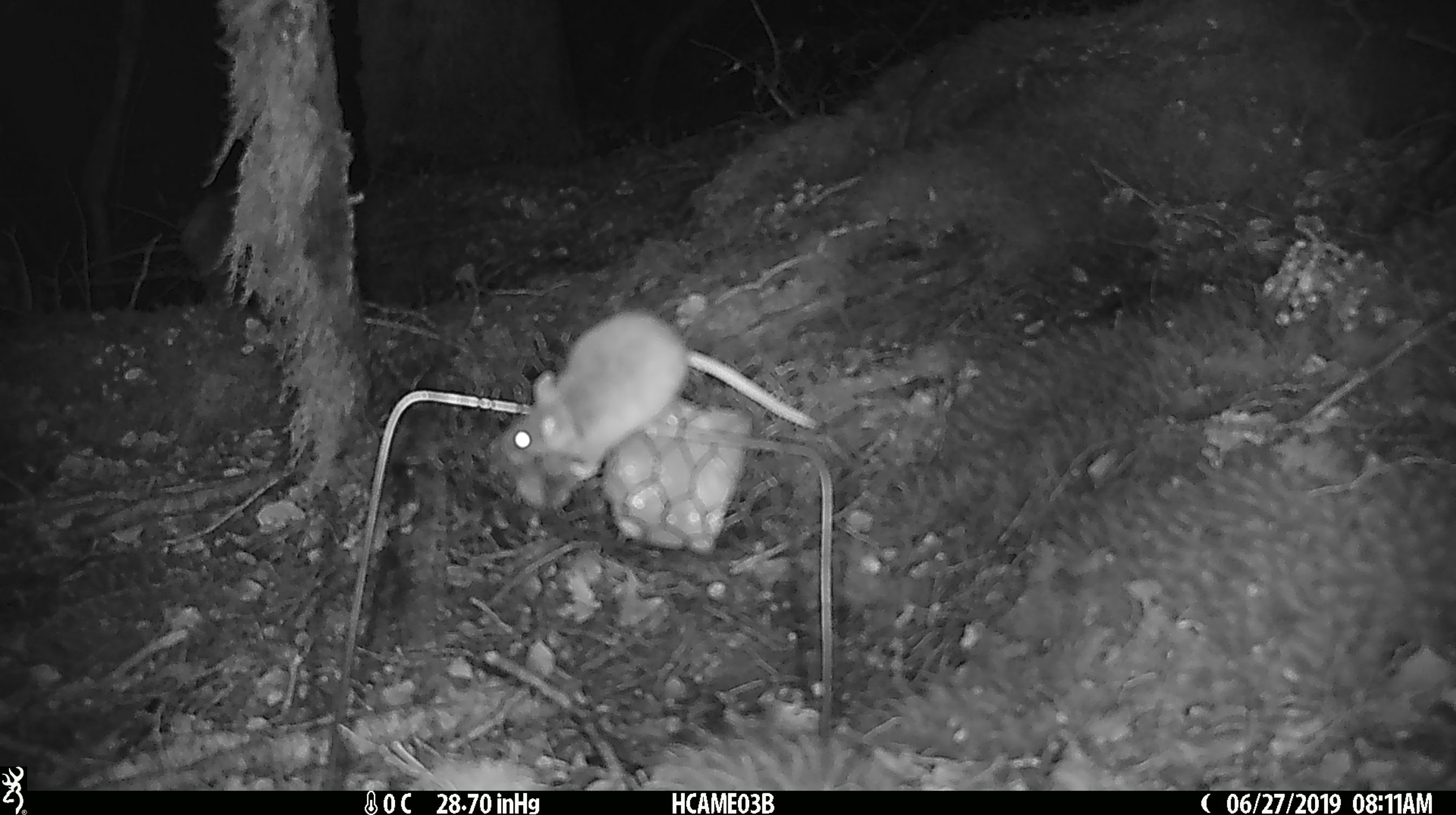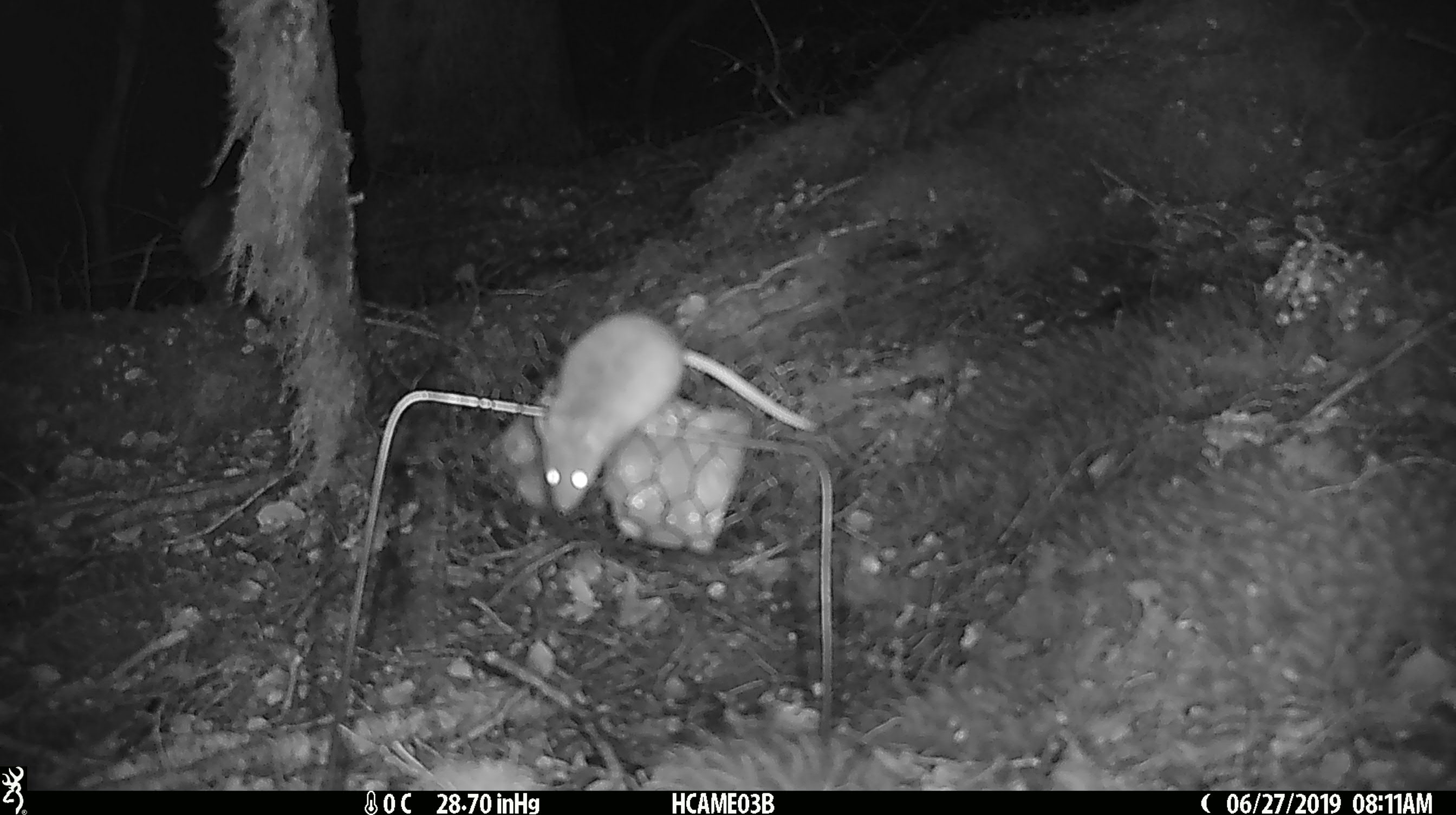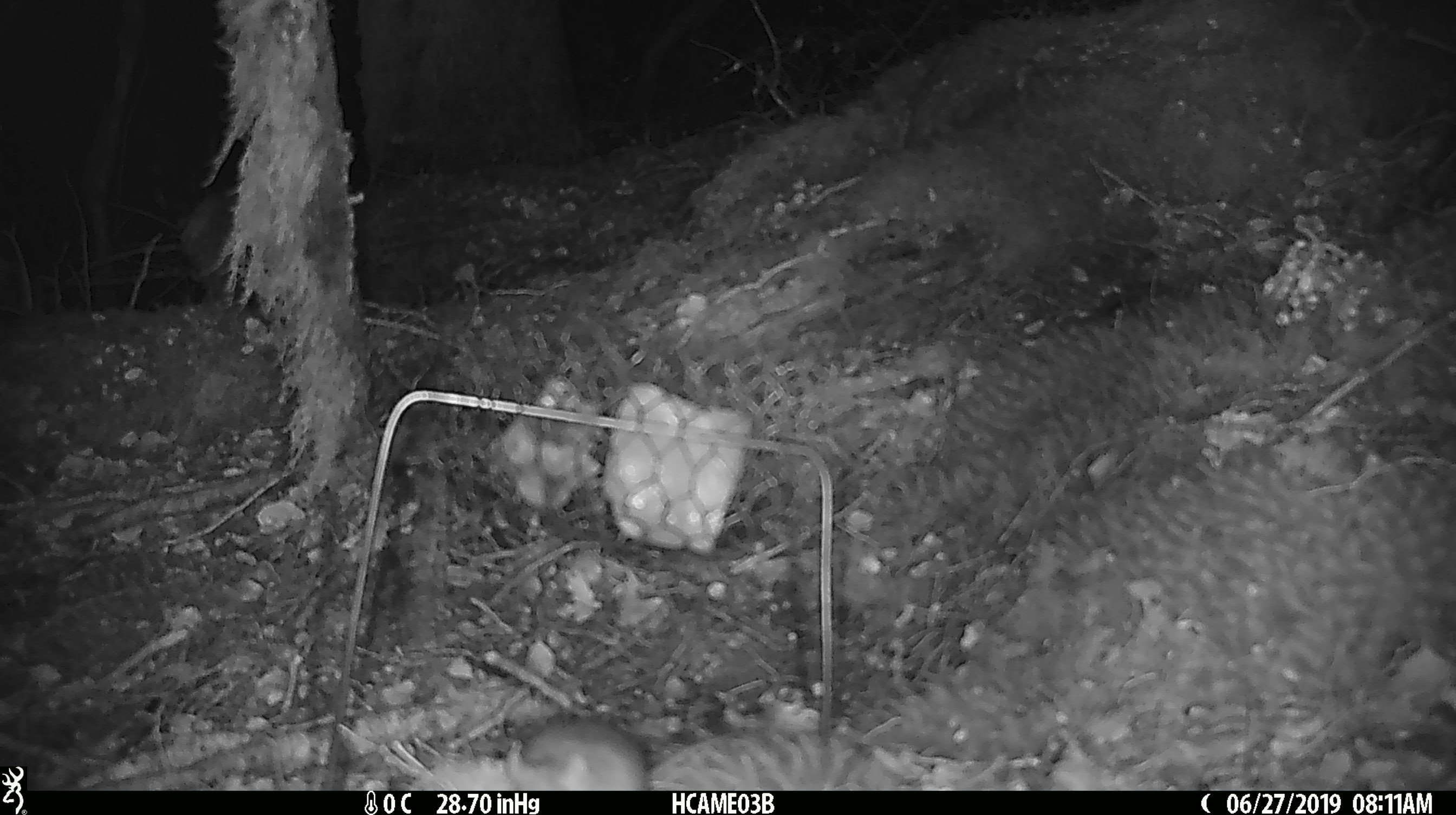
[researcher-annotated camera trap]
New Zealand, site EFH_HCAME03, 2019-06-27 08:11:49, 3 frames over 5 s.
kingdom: Animalia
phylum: Chordata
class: Mammalia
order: Rodentia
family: Muridae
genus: Mus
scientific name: Mus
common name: mouse